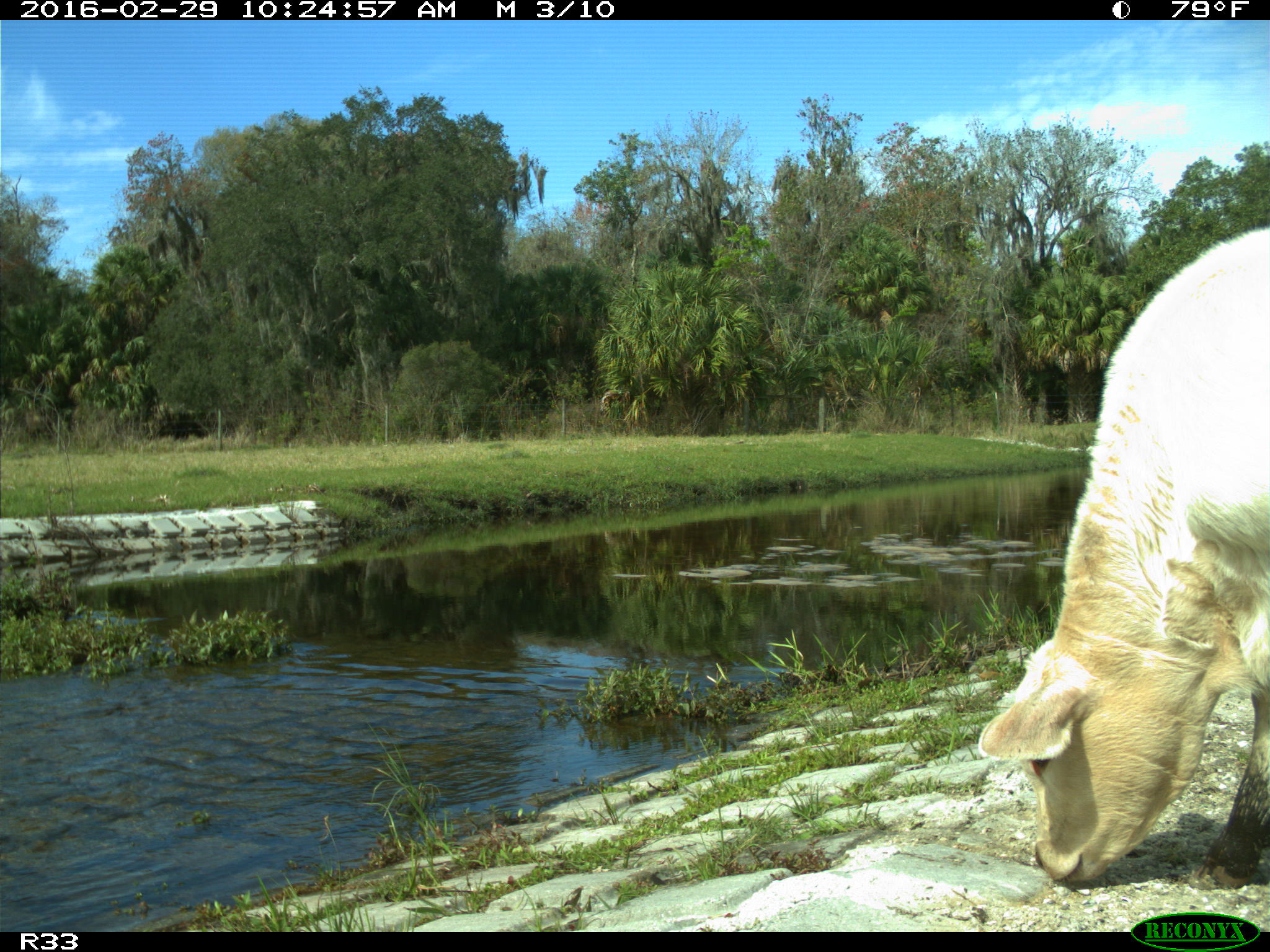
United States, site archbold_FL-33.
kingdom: Animalia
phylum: Chordata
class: Mammalia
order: Artiodactyla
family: Bovidae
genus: Bos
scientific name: Bos taurus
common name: domestic cow